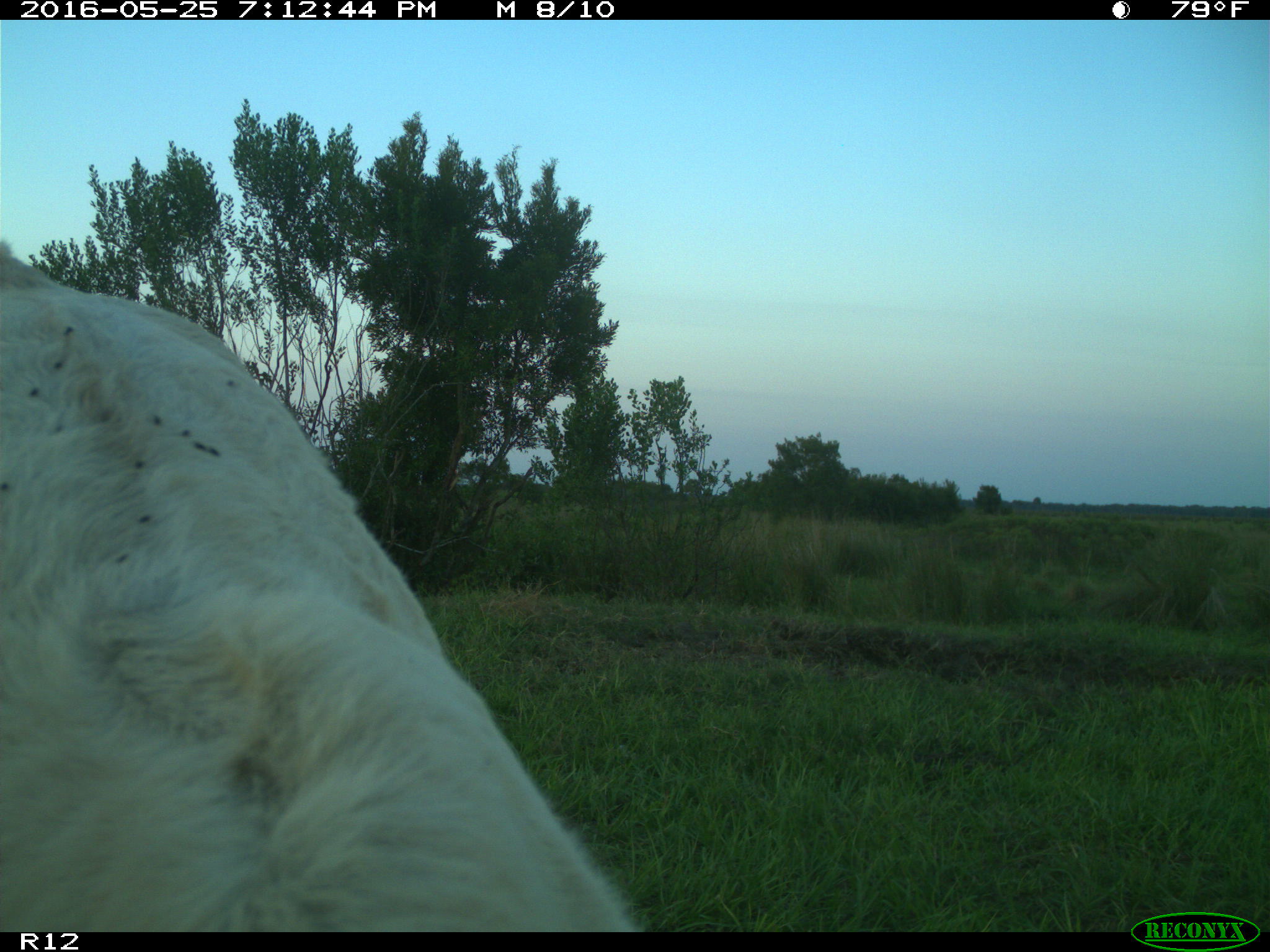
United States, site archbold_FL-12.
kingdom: Animalia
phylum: Chordata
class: Mammalia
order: Artiodactyla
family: Bovidae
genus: Bos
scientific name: Bos taurus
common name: domestic cow